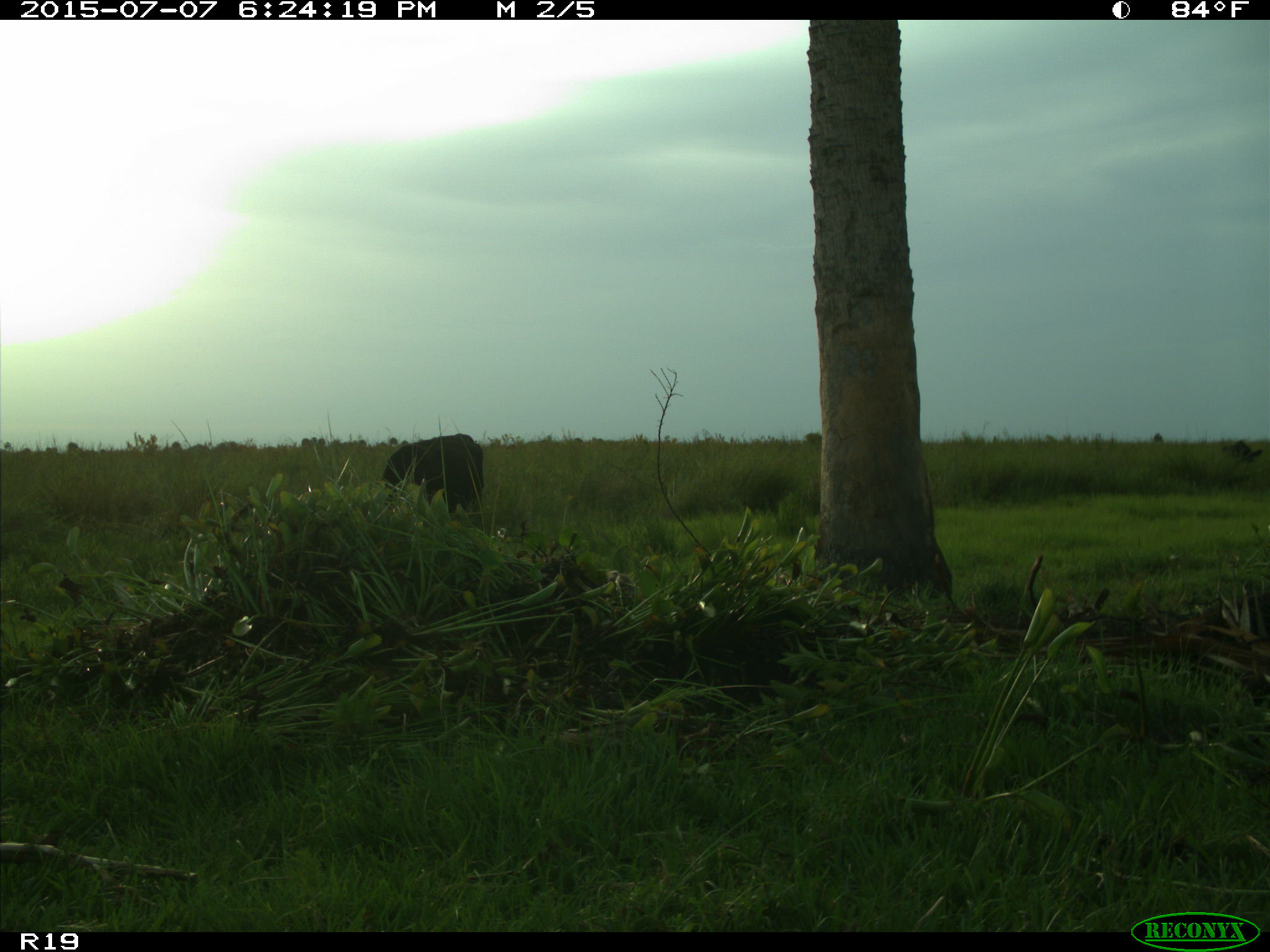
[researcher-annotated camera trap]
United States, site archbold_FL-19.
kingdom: Animalia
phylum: Chordata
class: Mammalia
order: Artiodactyla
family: Bovidae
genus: Bos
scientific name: Bos taurus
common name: domestic cow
Bos taurus (domestic cow).